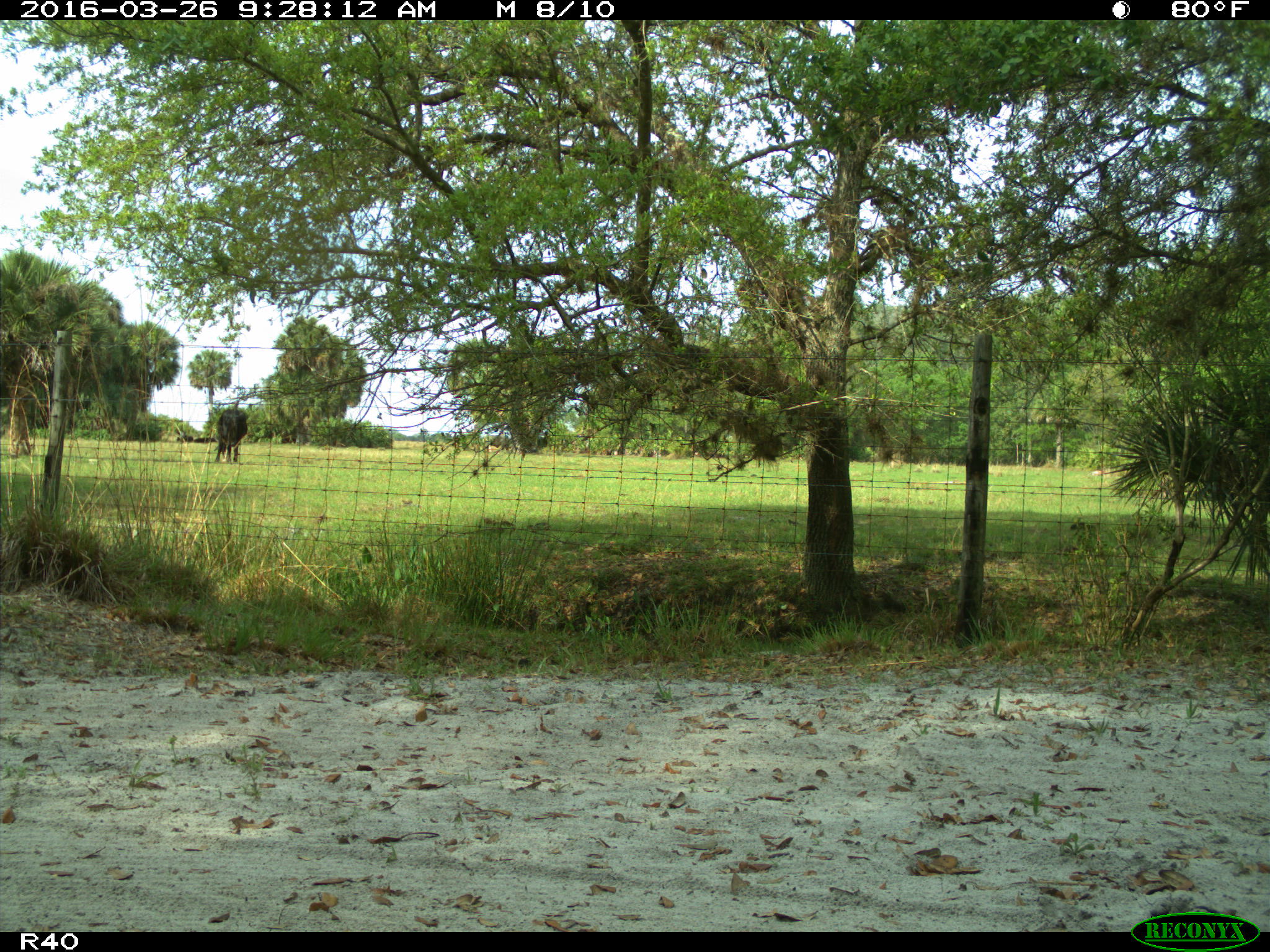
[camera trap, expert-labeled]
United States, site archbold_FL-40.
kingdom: Animalia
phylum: Chordata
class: Mammalia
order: Artiodactyla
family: Bovidae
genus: Bos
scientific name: Bos taurus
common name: domestic cow